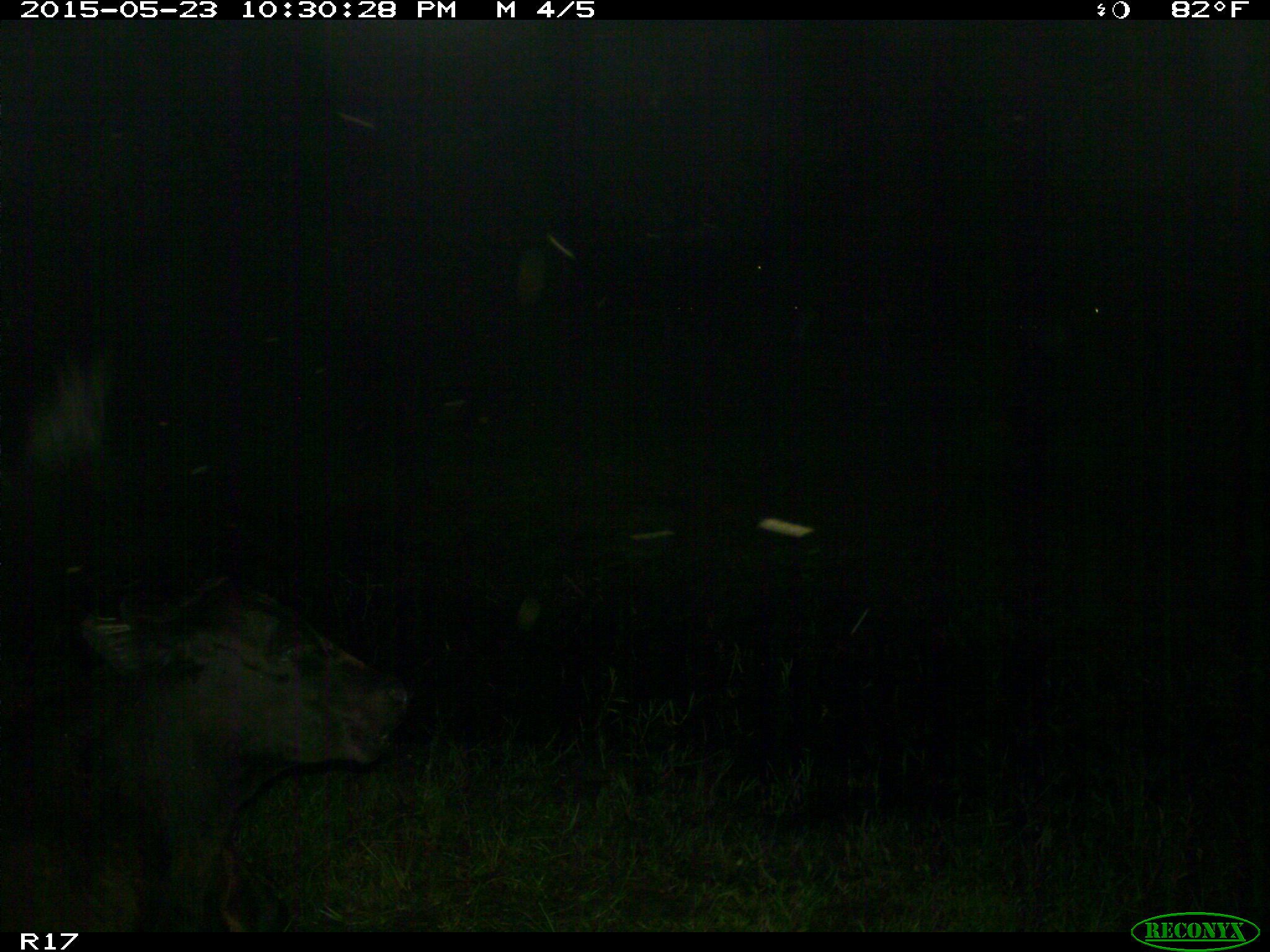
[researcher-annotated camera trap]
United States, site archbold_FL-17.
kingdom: Animalia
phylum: Chordata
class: Mammalia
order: Artiodactyla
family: Bovidae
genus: Bos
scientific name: Bos taurus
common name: domestic cow